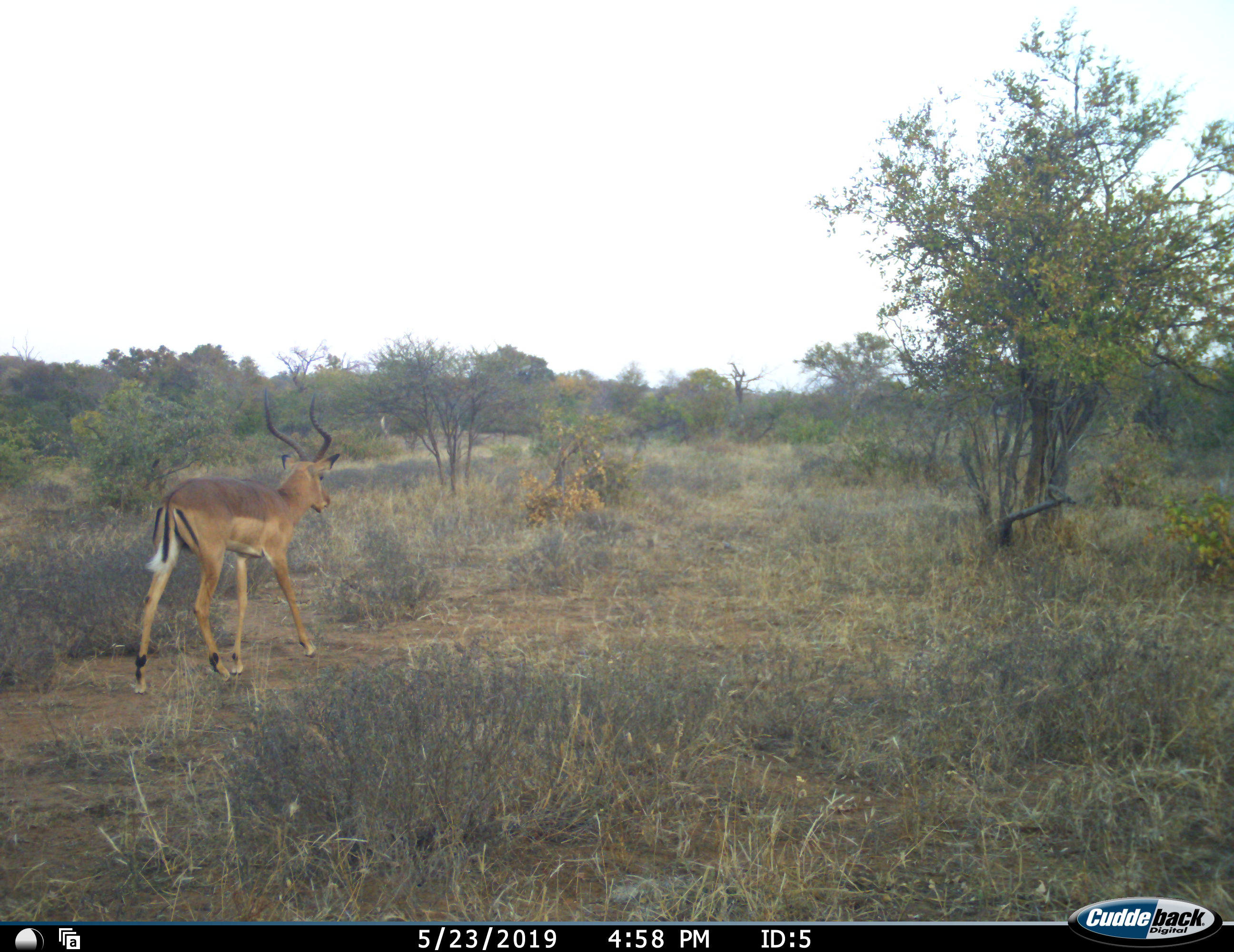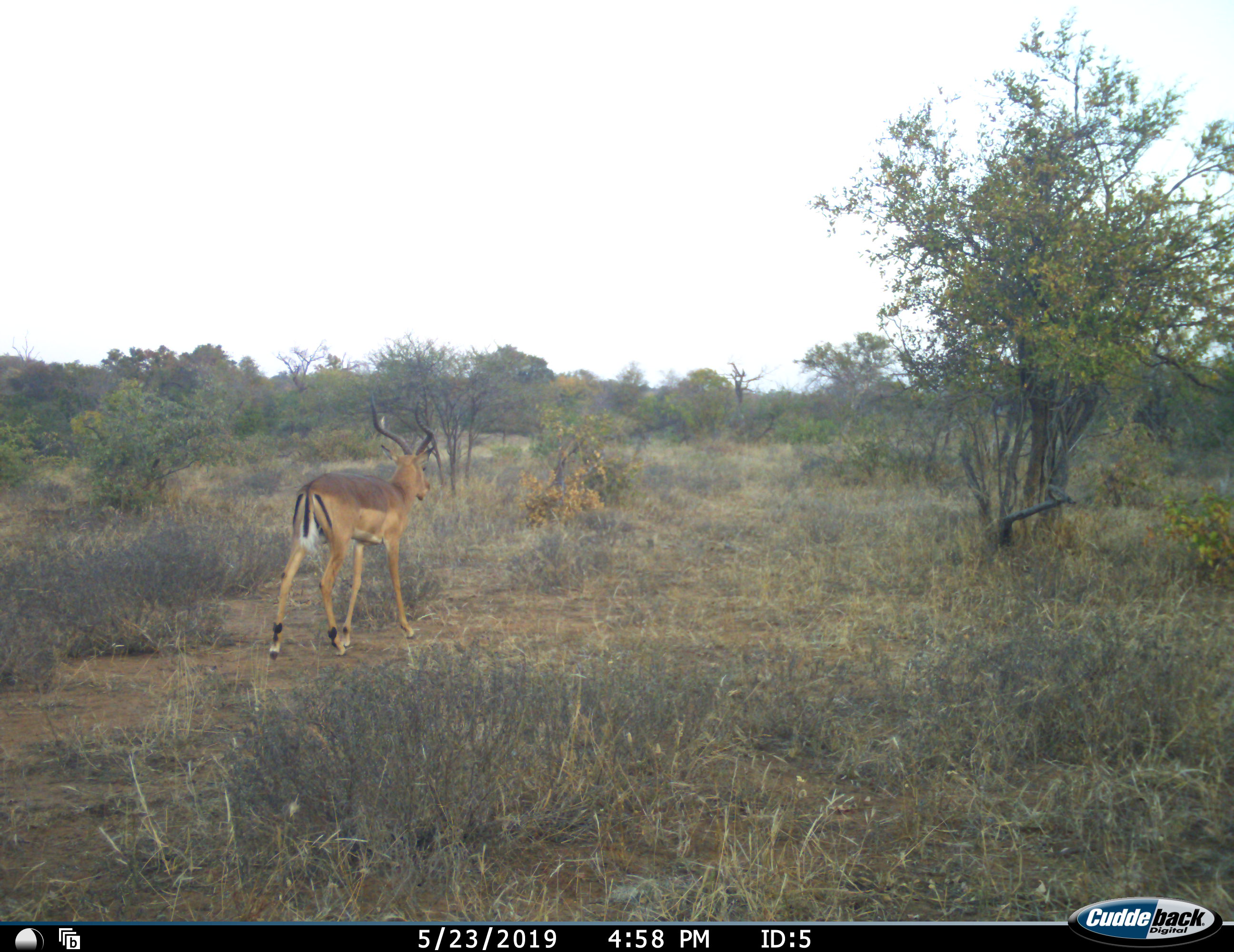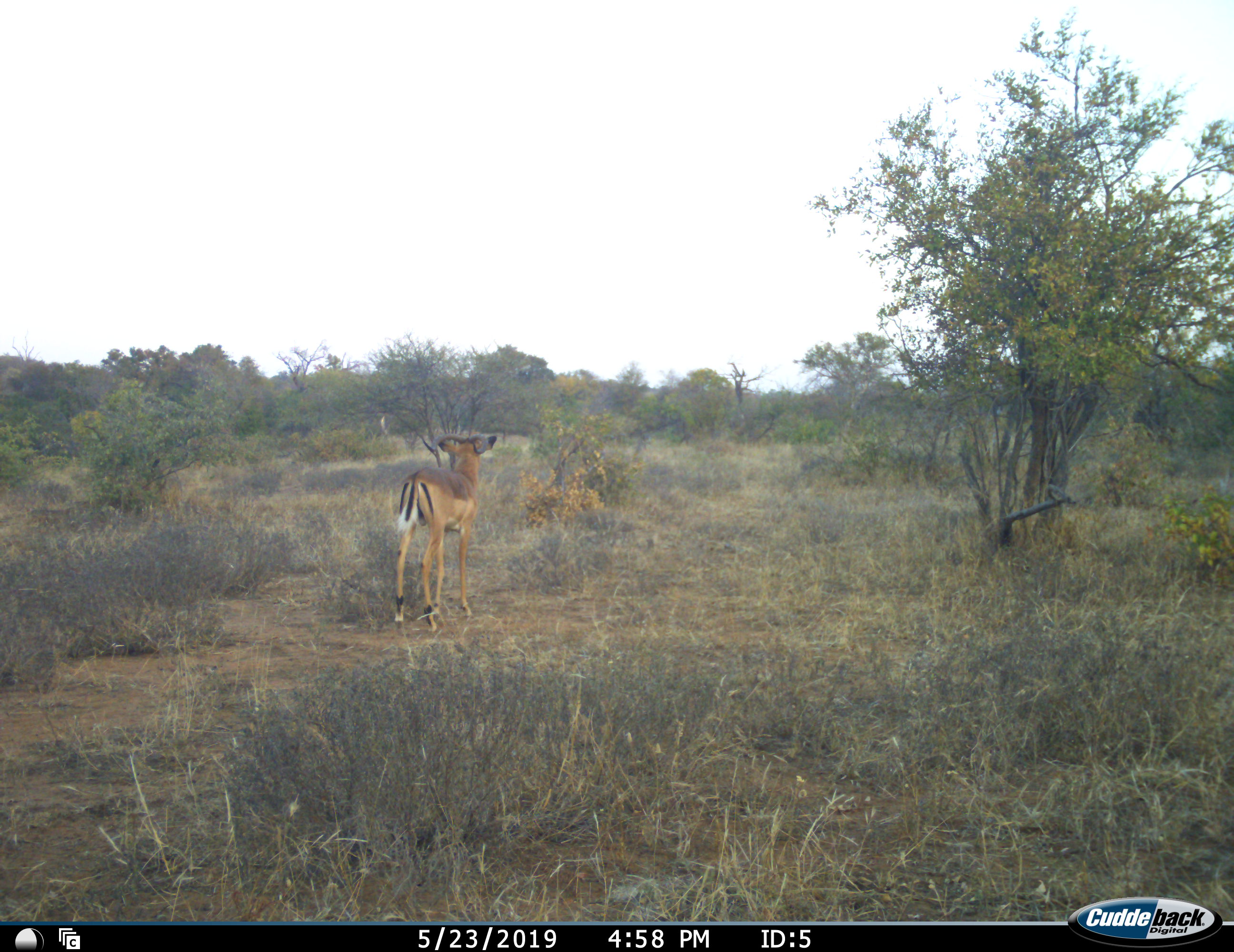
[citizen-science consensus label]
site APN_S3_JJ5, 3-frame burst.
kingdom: Animalia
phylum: Chordata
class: Mammalia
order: Artiodactyla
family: Bovidae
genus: Aepyceros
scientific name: Aepyceros melampus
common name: impala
Impala (Aepyceros melampus), count 1. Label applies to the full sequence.